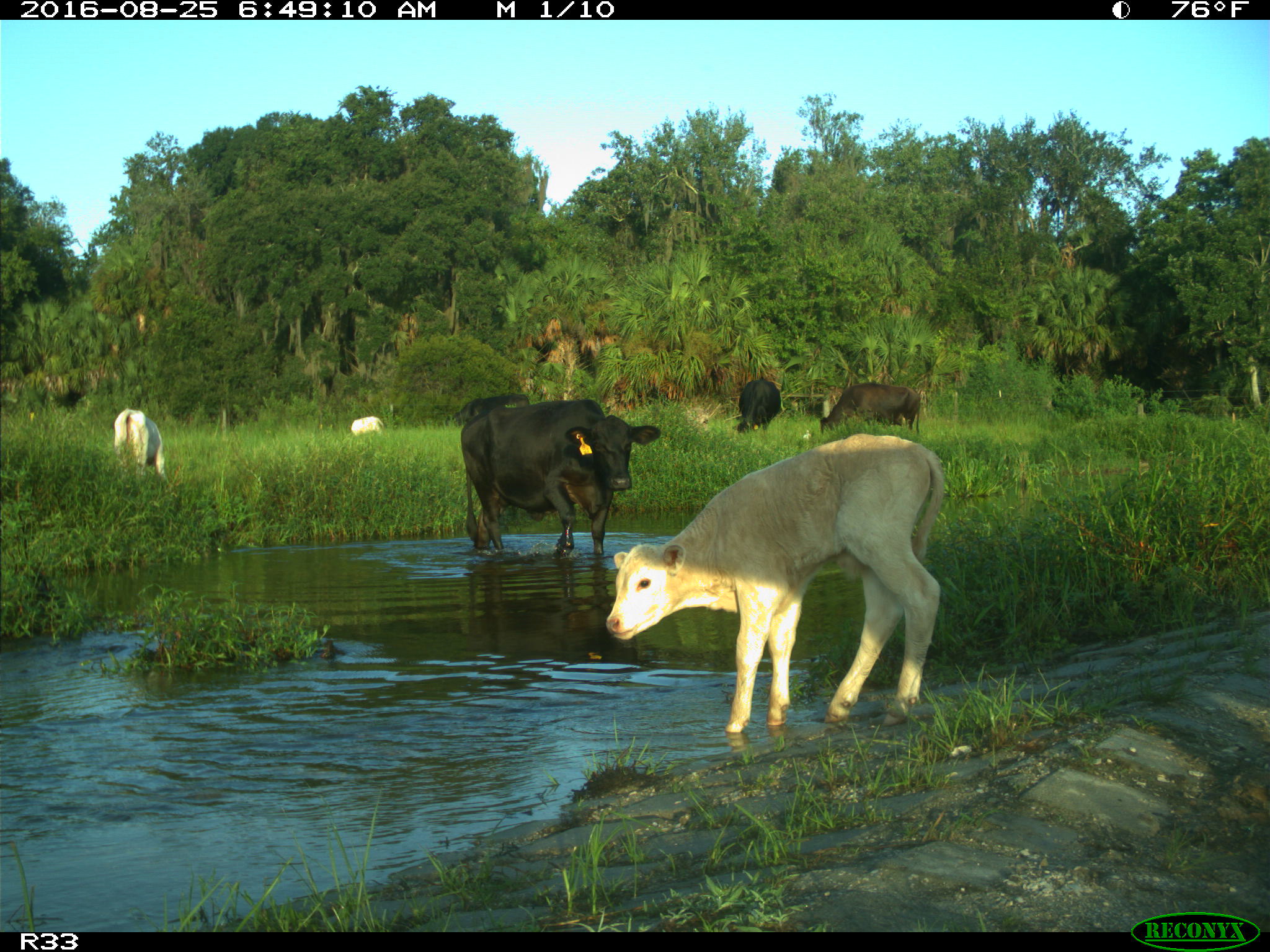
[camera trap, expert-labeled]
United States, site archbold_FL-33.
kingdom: Animalia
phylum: Chordata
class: Mammalia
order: Artiodactyla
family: Bovidae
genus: Bos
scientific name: Bos taurus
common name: domestic cow